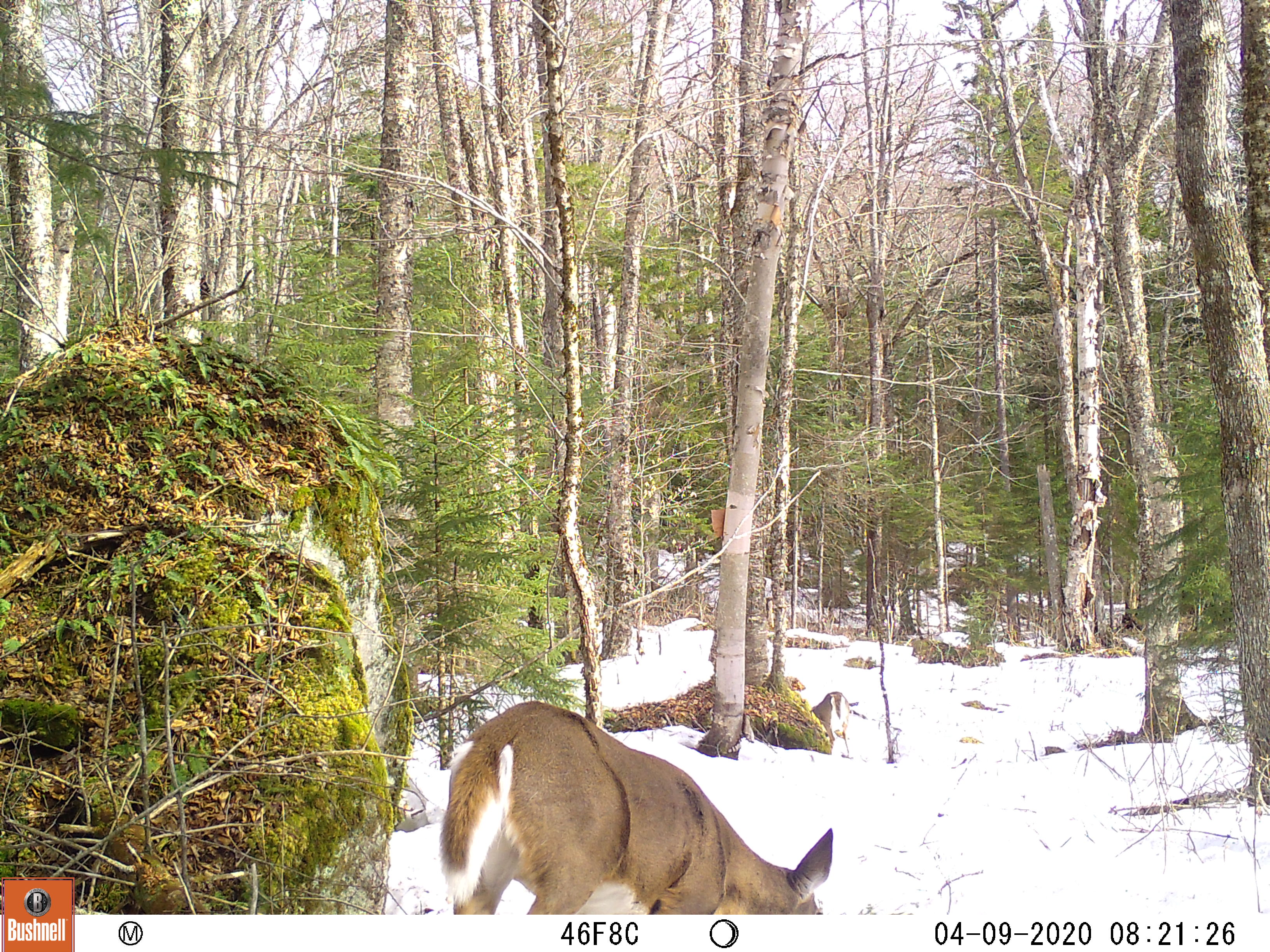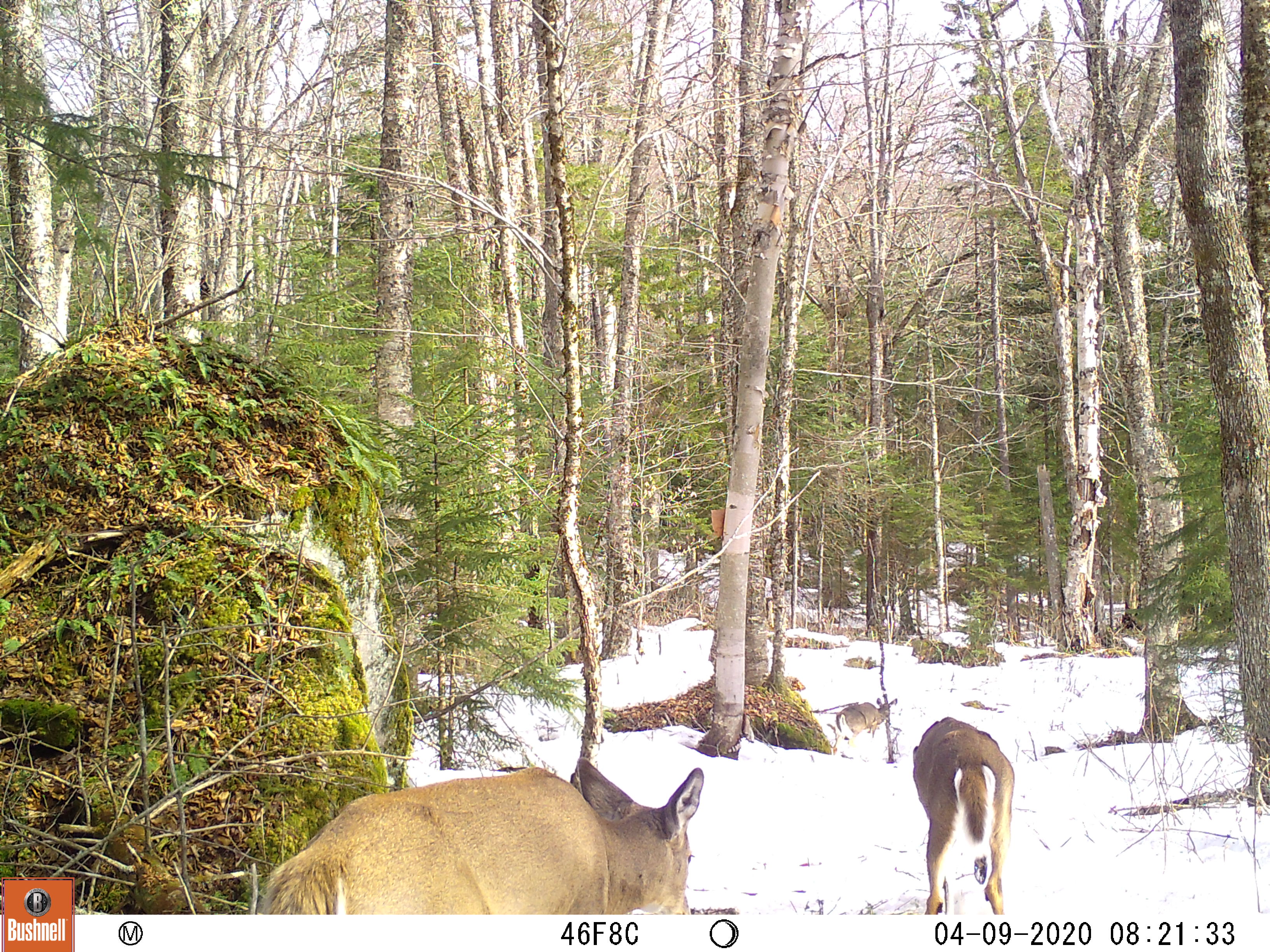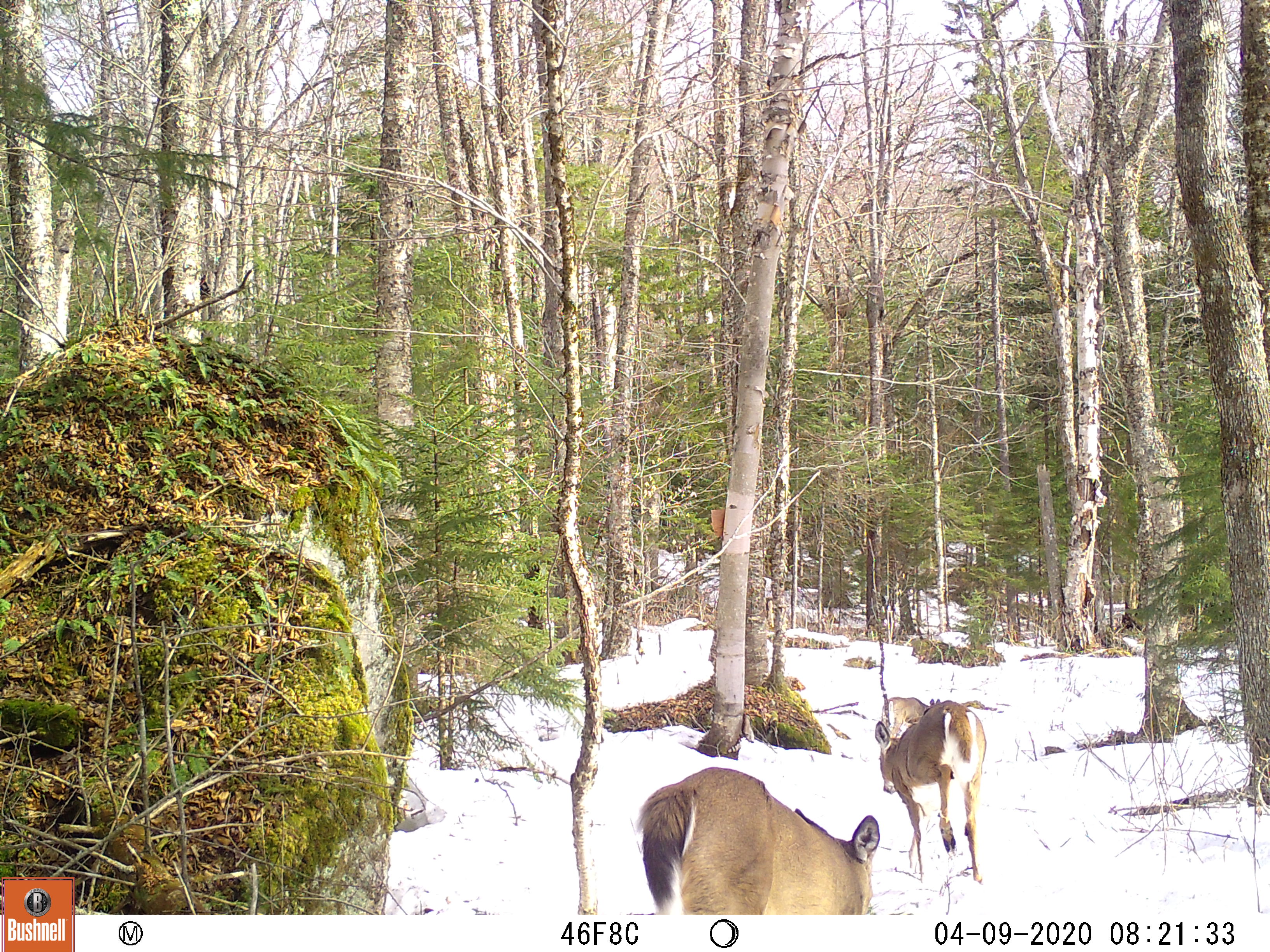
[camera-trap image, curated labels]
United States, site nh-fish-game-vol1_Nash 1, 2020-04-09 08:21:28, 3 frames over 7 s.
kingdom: Animalia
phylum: Chordata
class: Mammalia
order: Artiodactyla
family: Cervidae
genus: Odocoileus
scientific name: Odocoileus virginianus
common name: white-tailed deer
White-tailed deer (Odocoileus virginianus).